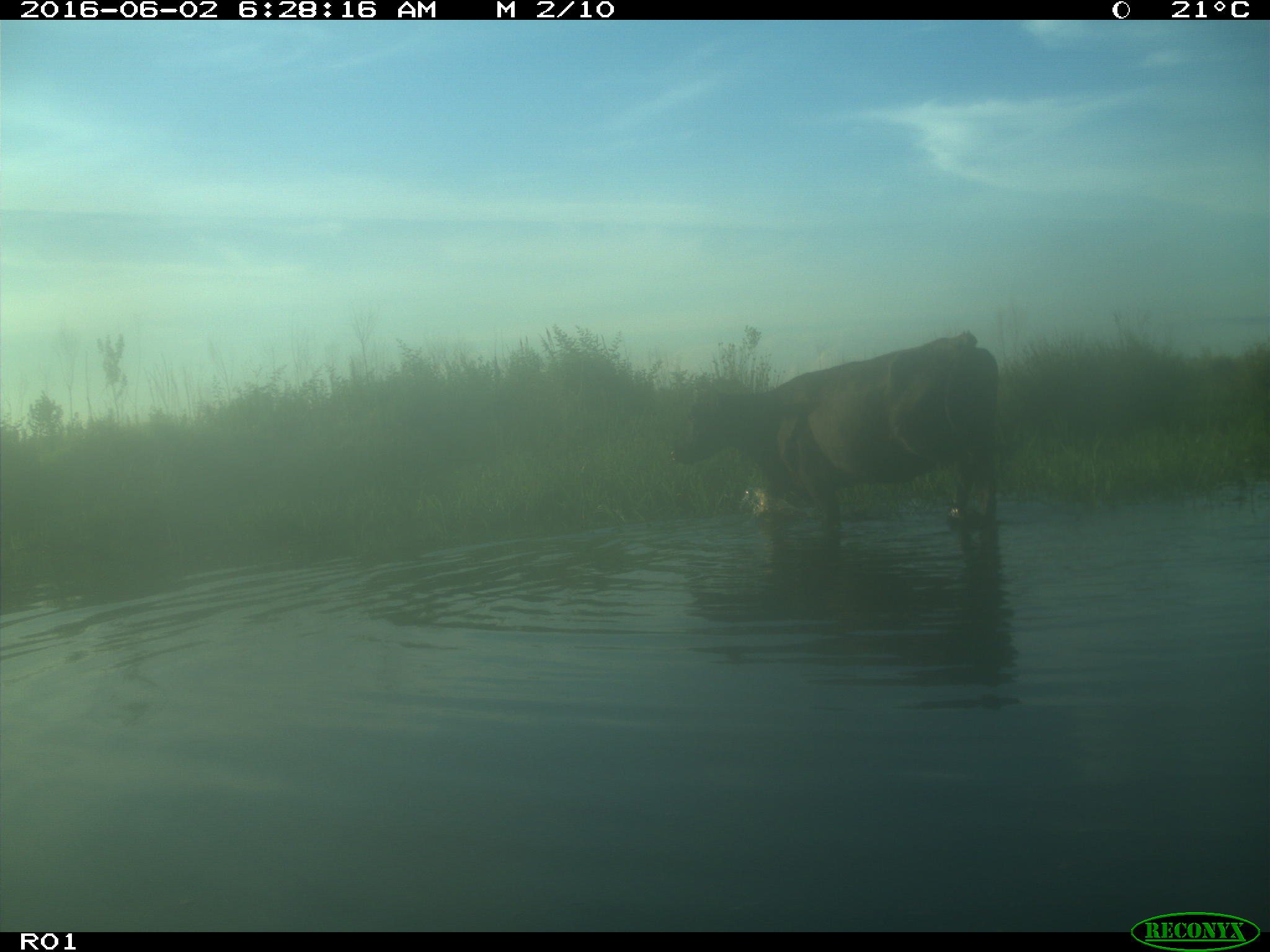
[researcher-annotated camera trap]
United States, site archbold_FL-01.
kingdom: Animalia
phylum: Chordata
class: Mammalia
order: Artiodactyla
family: Bovidae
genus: Bos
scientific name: Bos taurus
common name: domestic cow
Bos taurus (domestic cow).